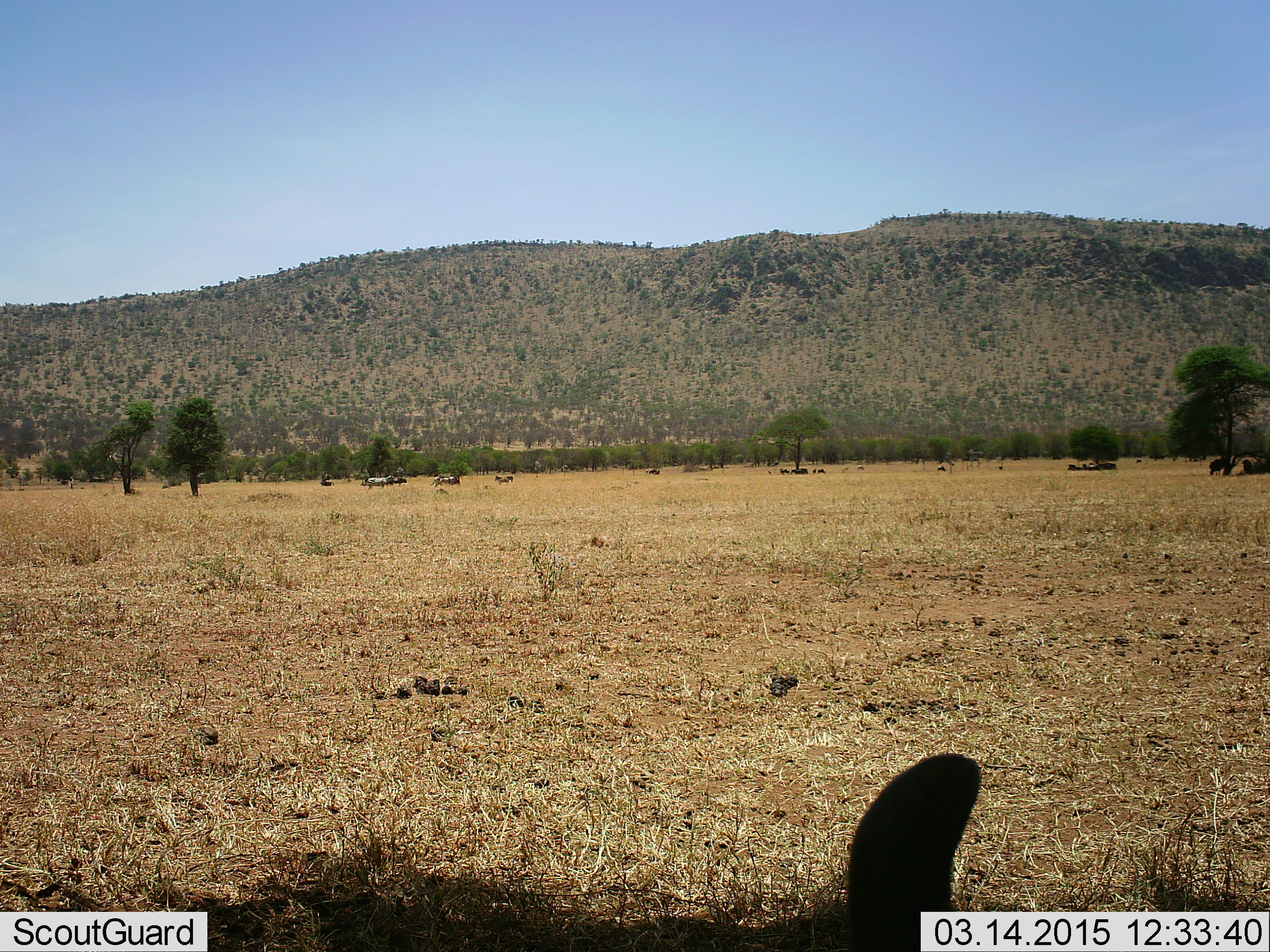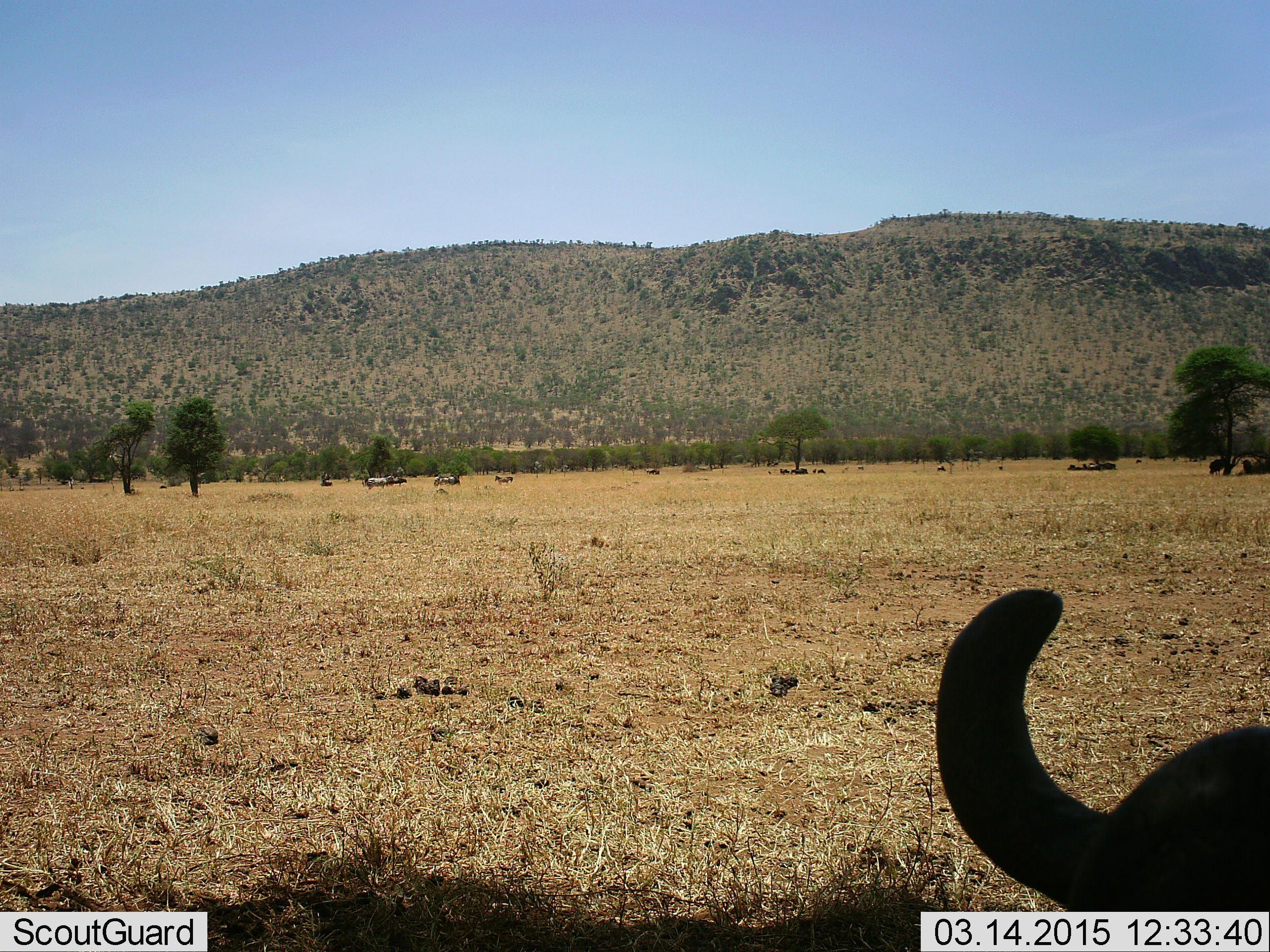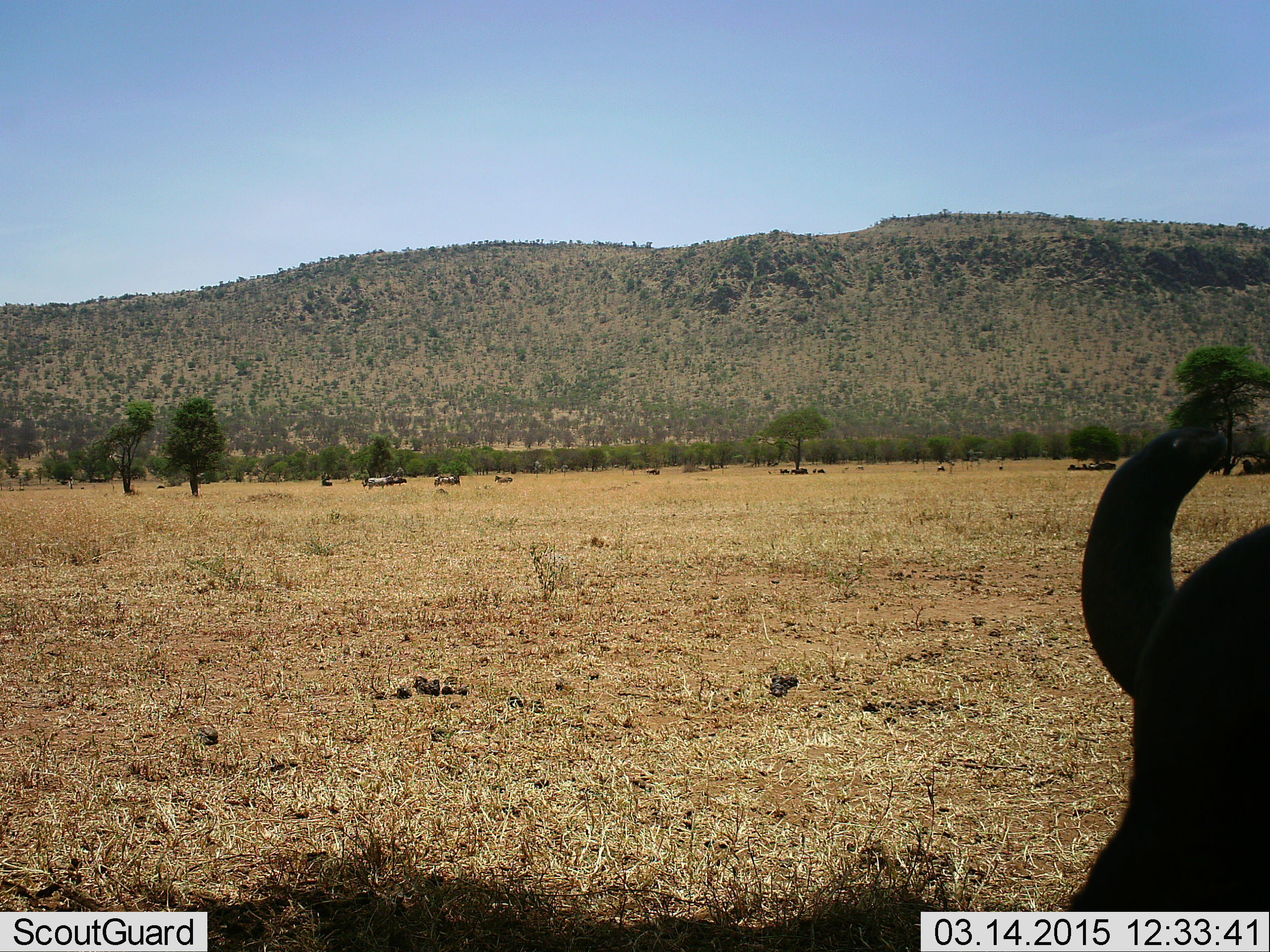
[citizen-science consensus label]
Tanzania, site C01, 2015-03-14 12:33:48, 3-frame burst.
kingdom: Animalia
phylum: Chordata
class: Mammalia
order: Artiodactyla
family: Bovidae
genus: Connochaetes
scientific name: Connochaetes taurinus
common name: blue wildebeest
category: wildebeest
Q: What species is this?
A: Wildebeest (blue wildebeest) (Connochaetes taurinus).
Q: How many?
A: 1.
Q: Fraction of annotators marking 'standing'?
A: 78%.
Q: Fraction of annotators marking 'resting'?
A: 56%.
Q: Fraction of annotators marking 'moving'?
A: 11%.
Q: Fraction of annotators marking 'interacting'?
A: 0%.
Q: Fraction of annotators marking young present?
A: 0%.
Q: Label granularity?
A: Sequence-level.